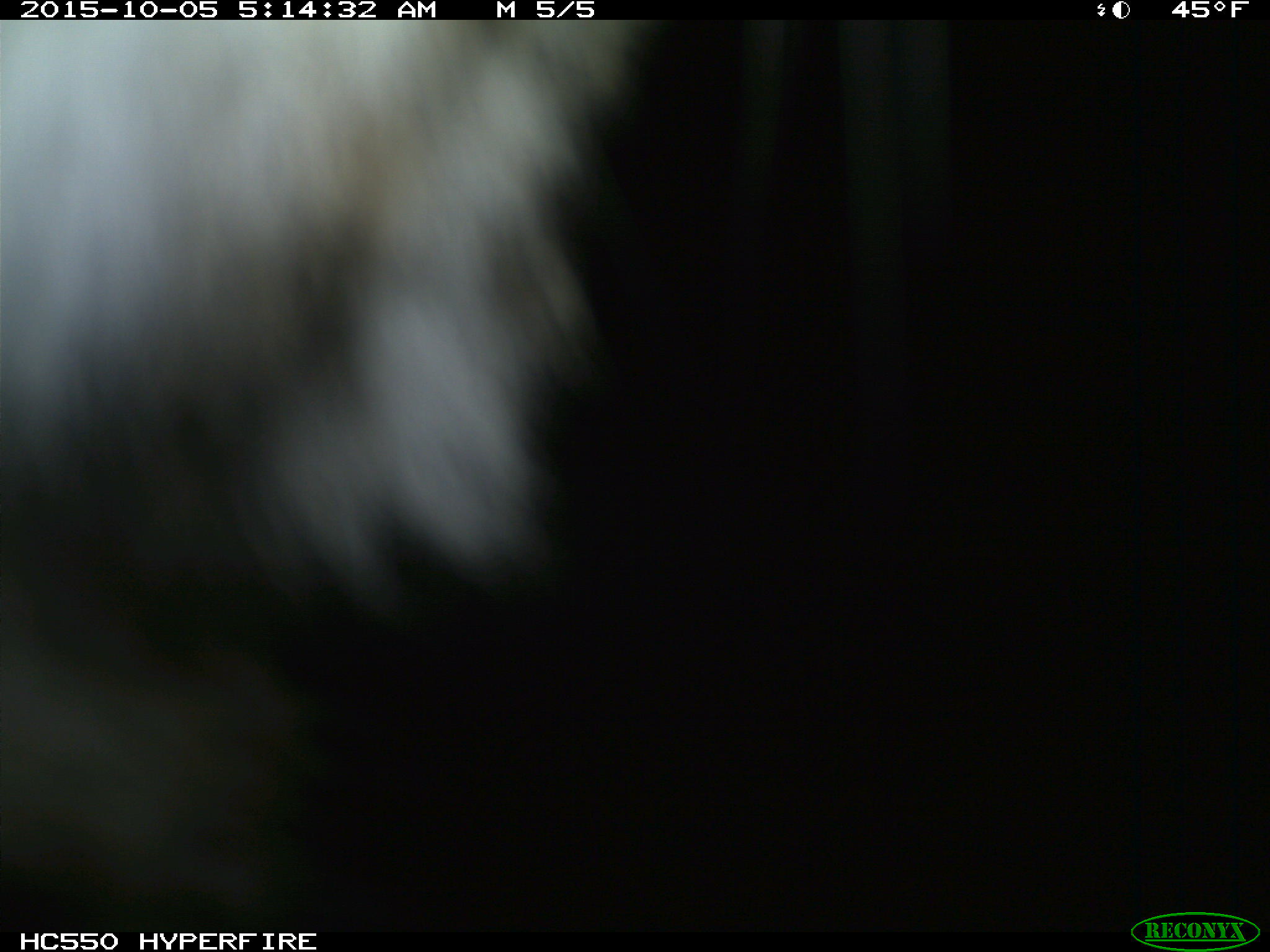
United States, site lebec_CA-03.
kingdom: Animalia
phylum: Chordata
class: Mammalia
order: Carnivora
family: Felidae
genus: Lynx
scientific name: Lynx rufus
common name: bobcat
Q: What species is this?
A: Lynx rufus (bobcat).